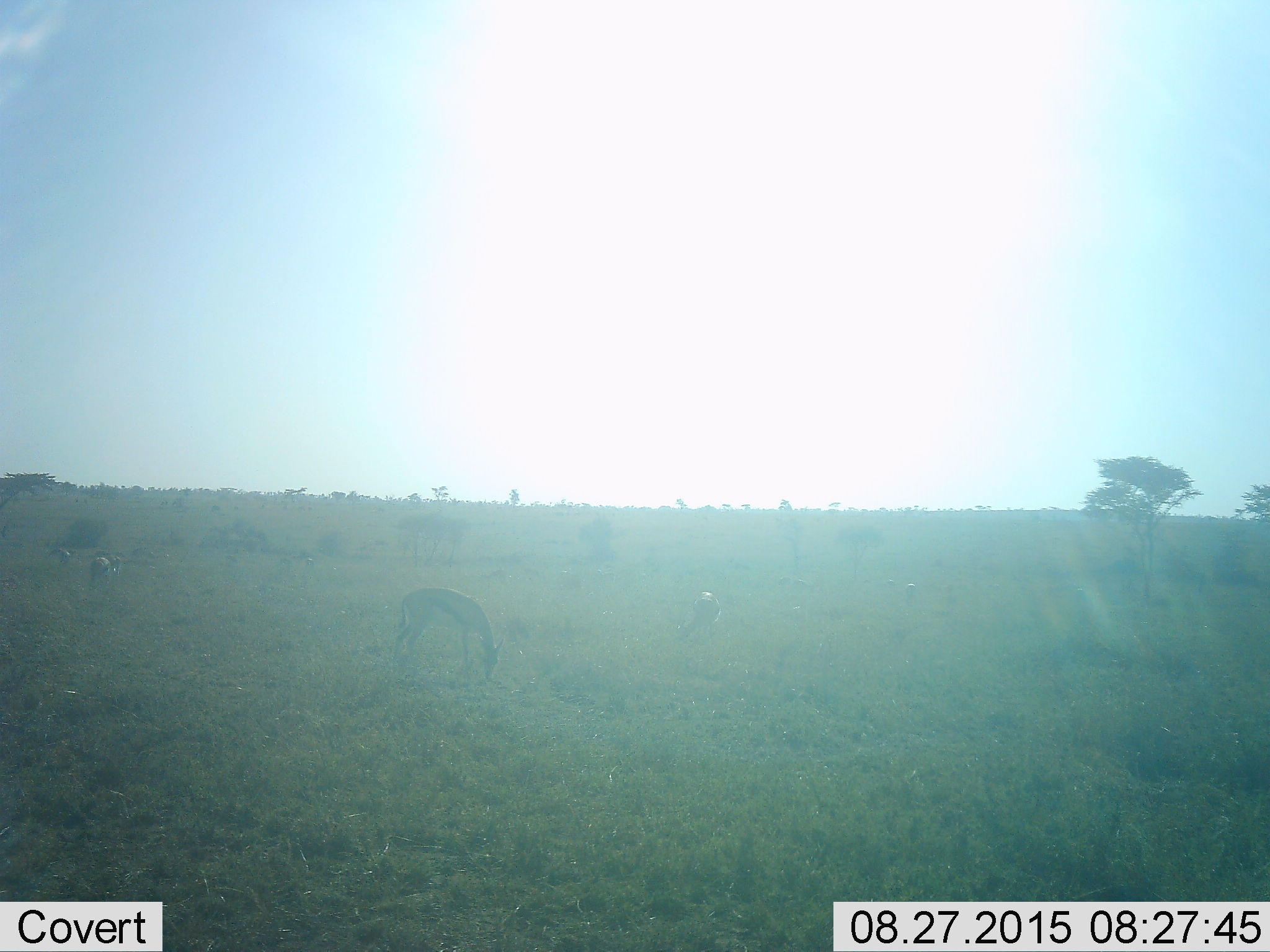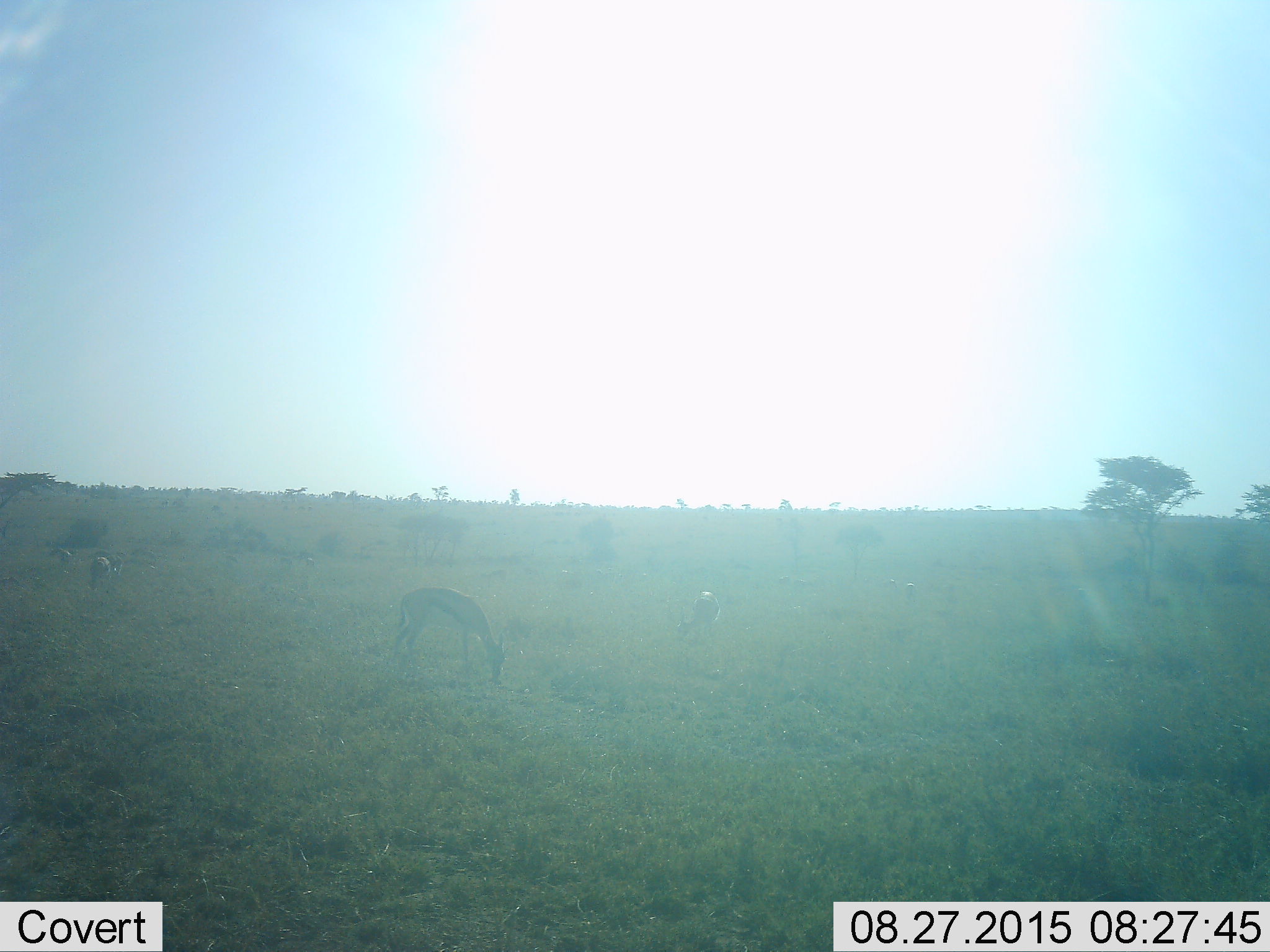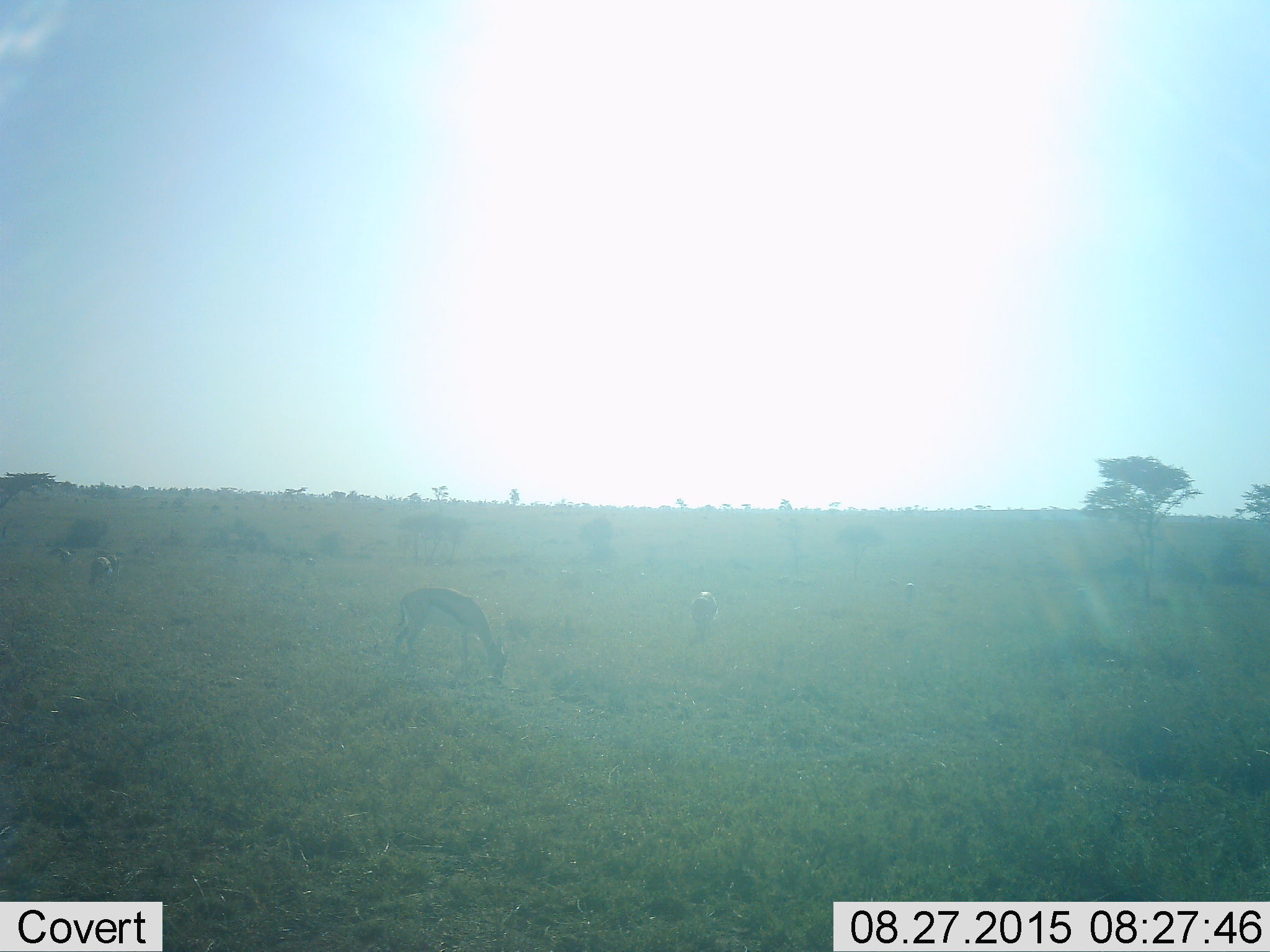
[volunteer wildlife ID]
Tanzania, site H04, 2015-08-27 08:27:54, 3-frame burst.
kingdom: Animalia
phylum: Chordata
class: Mammalia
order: Artiodactyla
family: Bovidae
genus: Eudorcas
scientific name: Eudorcas thomsonii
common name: thomson's gazelle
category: gazellethomsons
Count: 6.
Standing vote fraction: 25%.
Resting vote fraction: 0%.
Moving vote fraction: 0%.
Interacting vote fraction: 0%.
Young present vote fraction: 0%.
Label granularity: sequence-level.